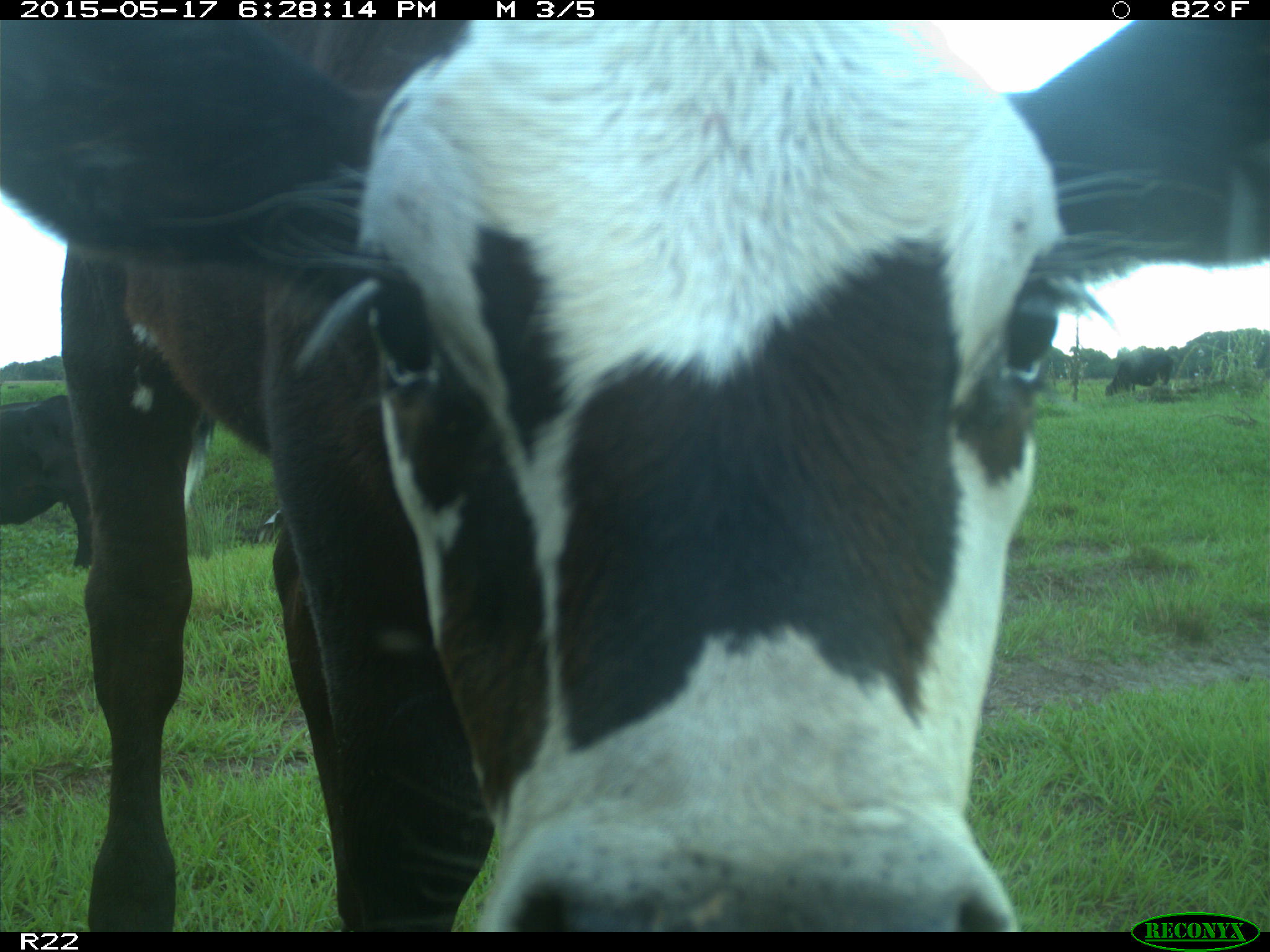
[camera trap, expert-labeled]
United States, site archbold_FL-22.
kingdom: Animalia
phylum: Chordata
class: Mammalia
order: Artiodactyla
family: Bovidae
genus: Bos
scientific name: Bos taurus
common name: domestic cow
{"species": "Bos taurus (domestic cow)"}